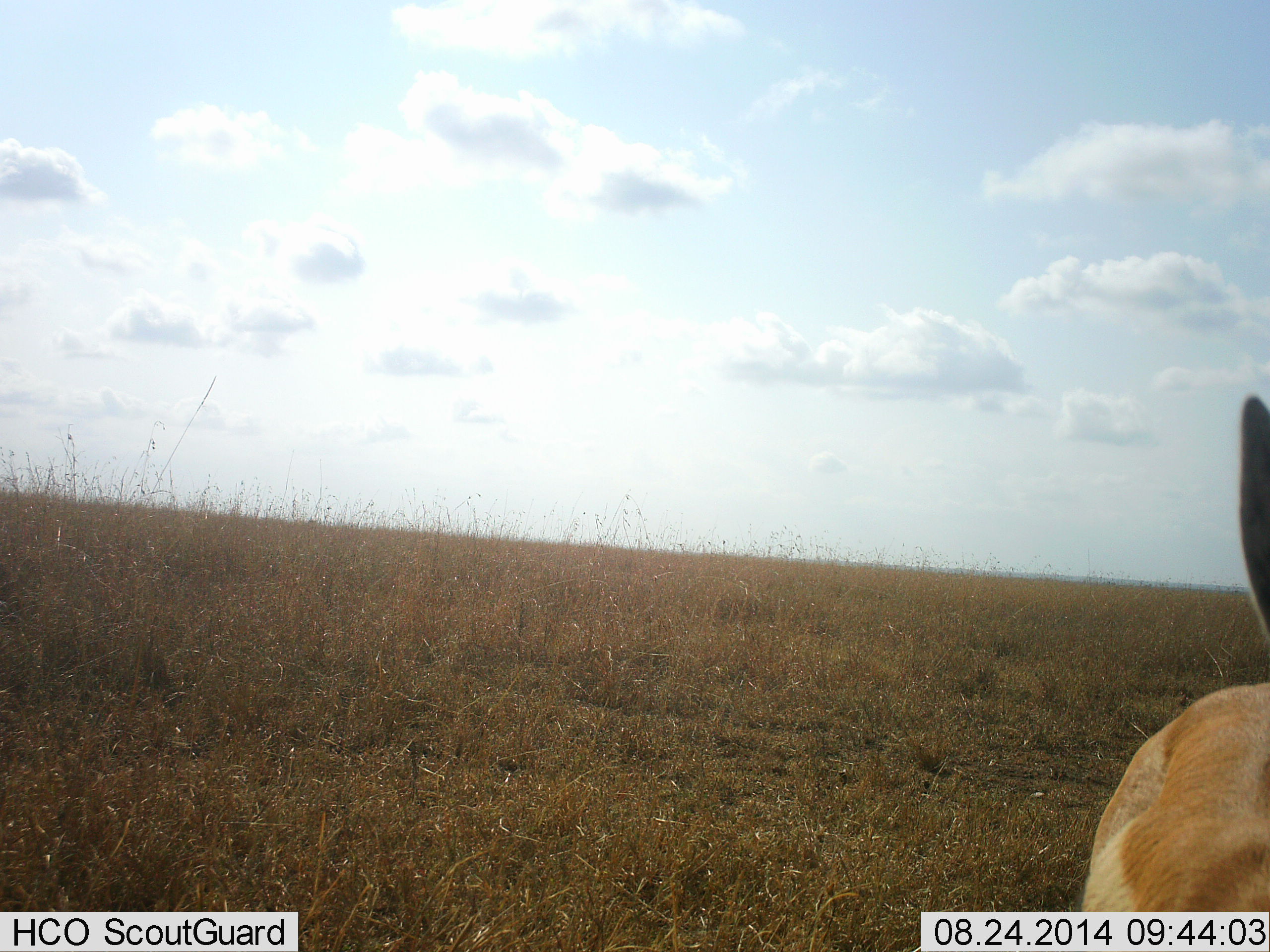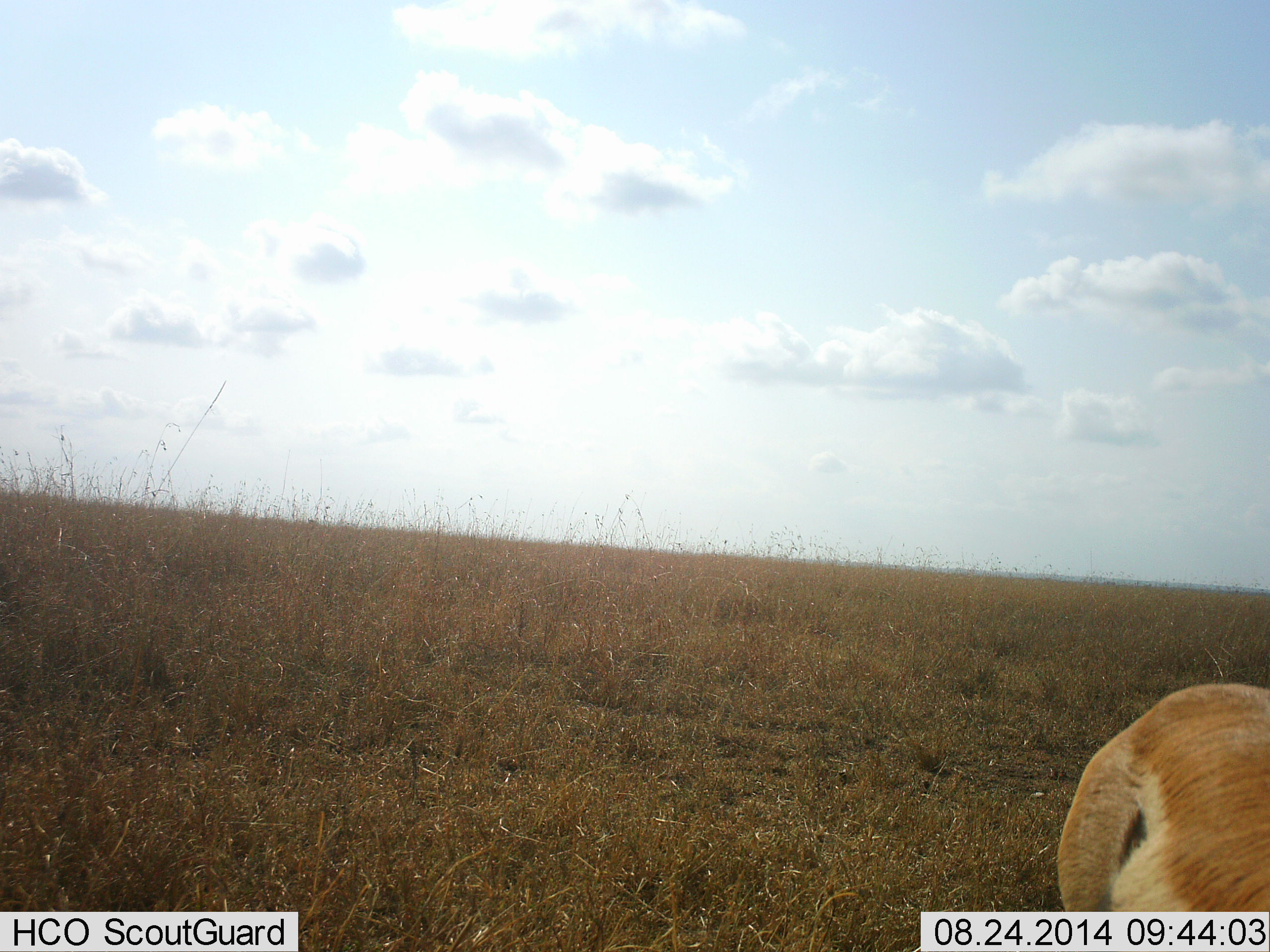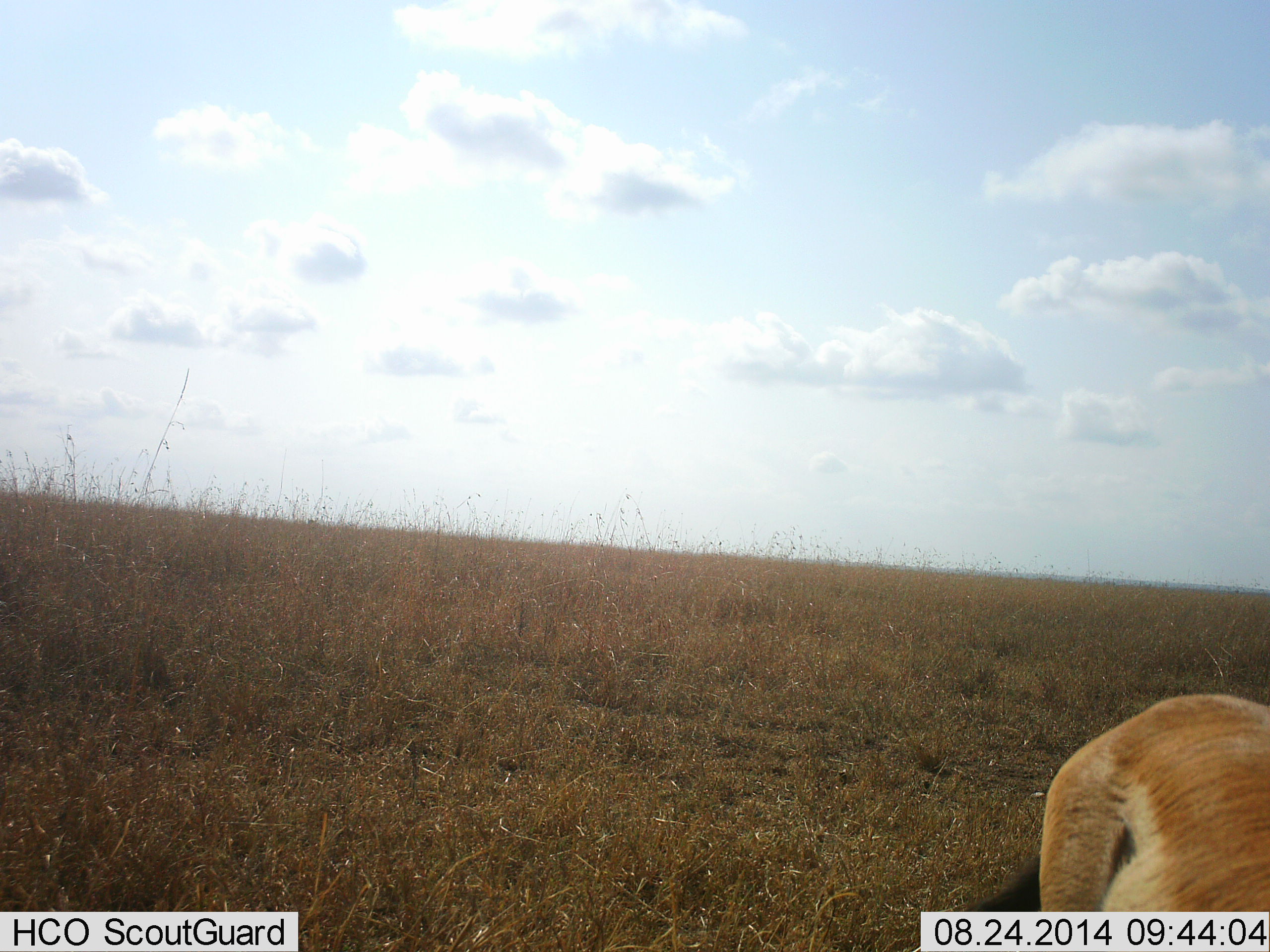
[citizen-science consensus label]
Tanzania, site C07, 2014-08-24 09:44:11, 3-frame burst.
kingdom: Animalia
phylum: Chordata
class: Mammalia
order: Artiodactyla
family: Bovidae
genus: Eudorcas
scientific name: Eudorcas thomsonii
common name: thomson's gazelle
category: gazellethomsons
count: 1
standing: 90%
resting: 0%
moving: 10%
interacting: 0%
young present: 0%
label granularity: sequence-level